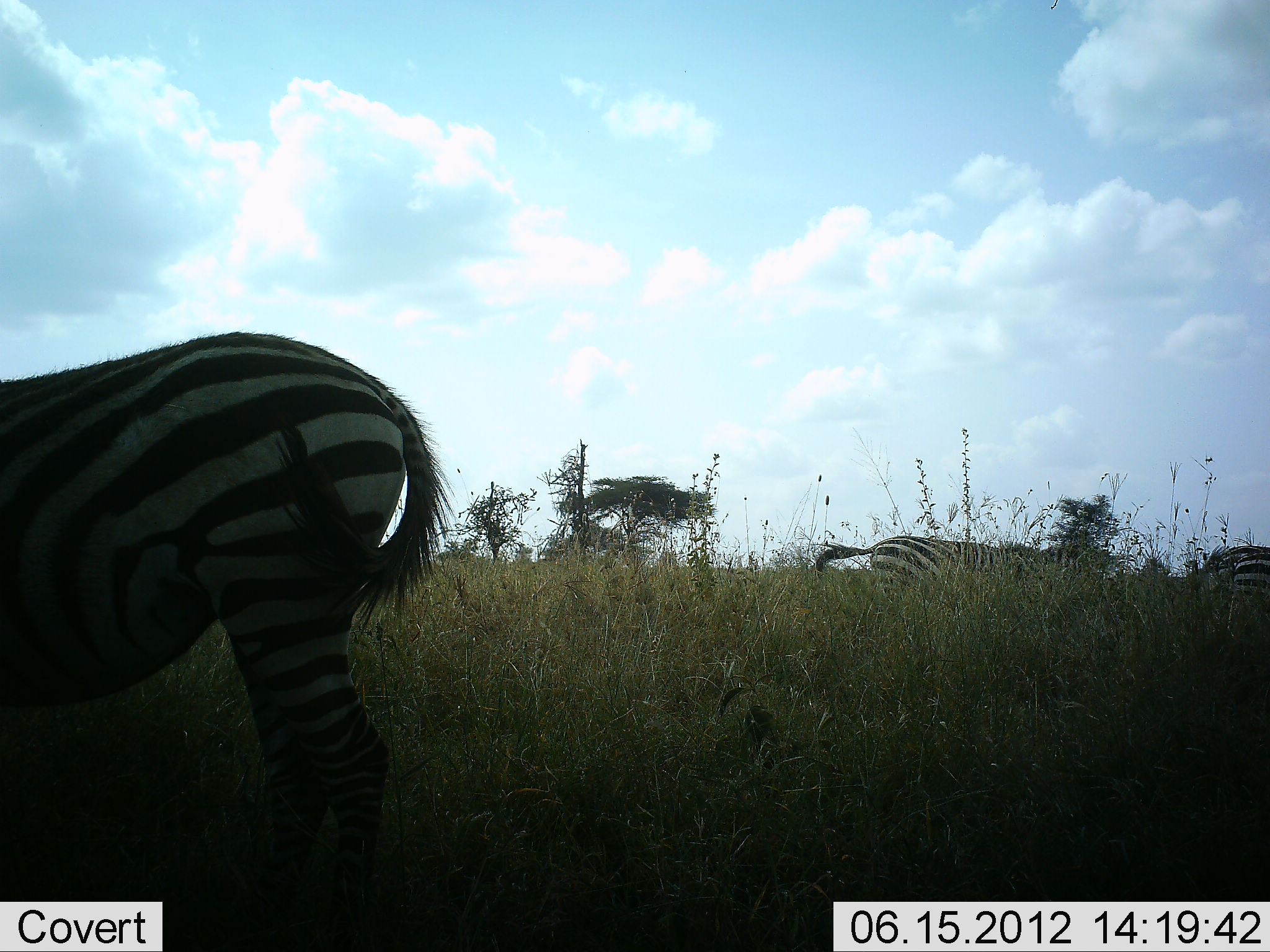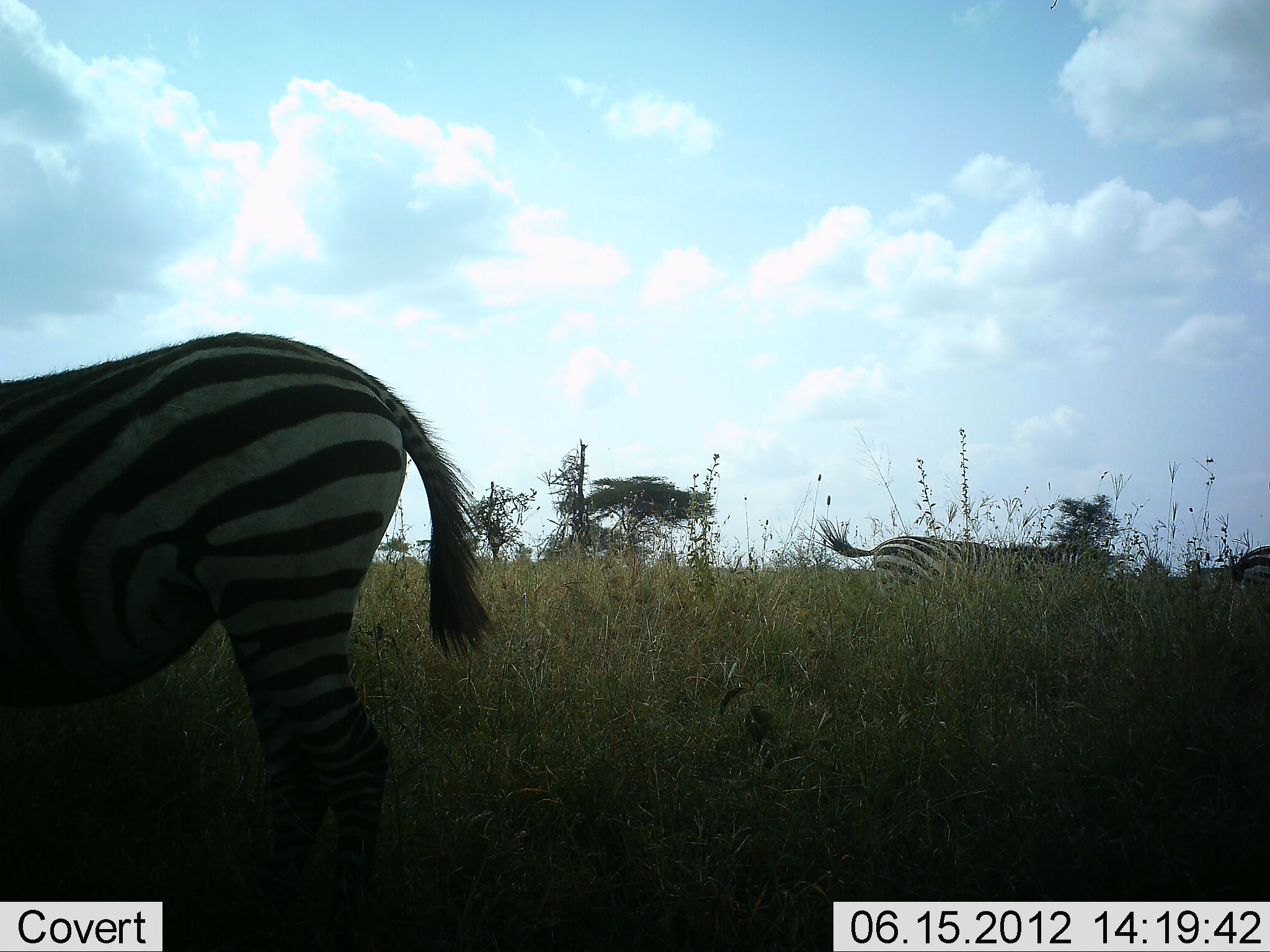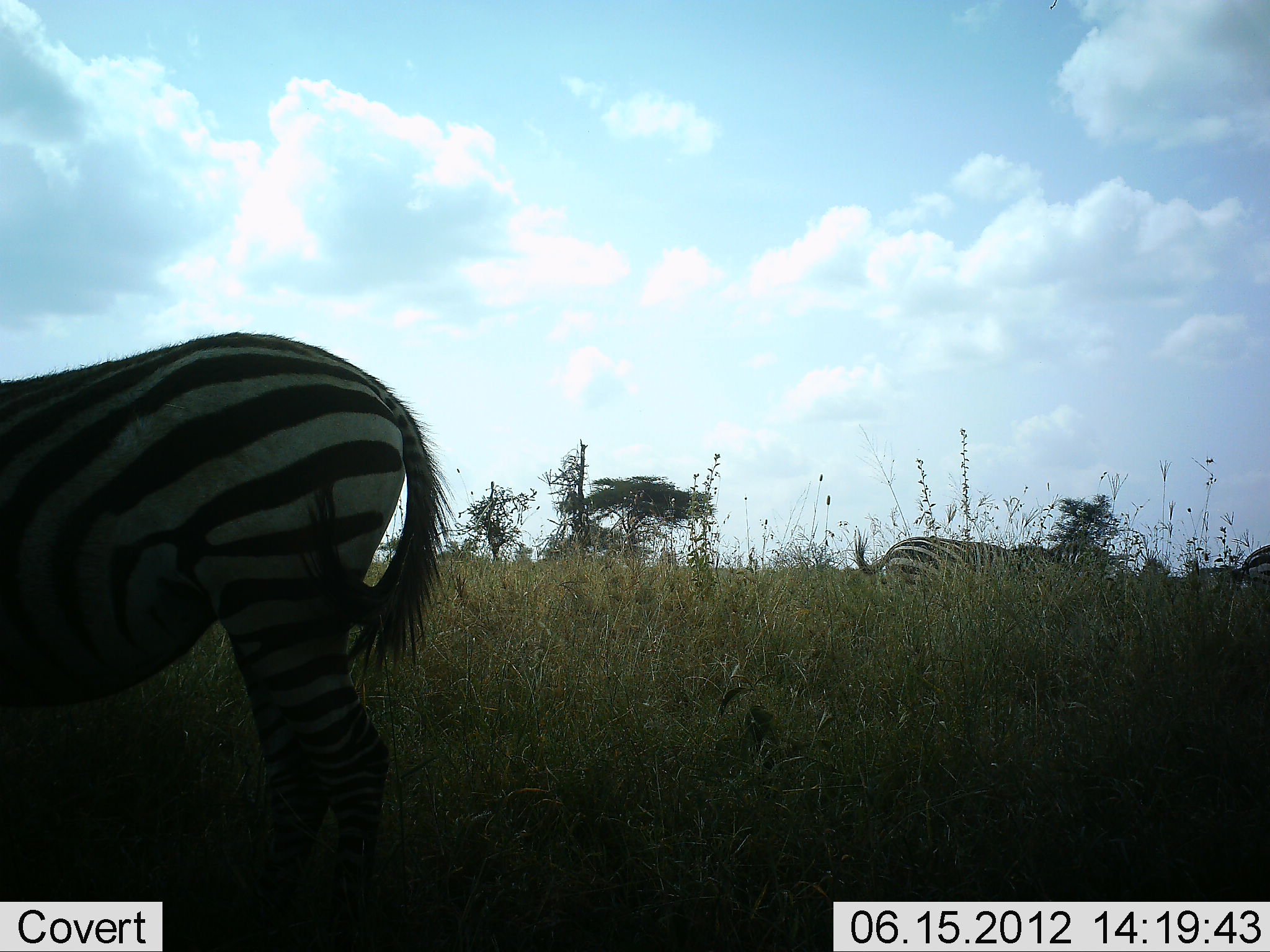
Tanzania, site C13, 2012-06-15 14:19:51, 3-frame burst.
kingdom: Animalia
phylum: Chordata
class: Mammalia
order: Perissodactyla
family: Equidae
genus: Equus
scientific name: Equus quagga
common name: plains zebra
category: zebra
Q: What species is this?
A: Zebra (plains zebra) (Equus quagga).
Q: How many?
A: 3.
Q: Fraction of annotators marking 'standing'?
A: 60%.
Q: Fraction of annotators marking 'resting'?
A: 0%.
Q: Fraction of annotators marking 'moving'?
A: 30%.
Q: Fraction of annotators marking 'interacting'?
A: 0%.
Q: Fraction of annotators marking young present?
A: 0%.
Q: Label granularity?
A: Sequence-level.